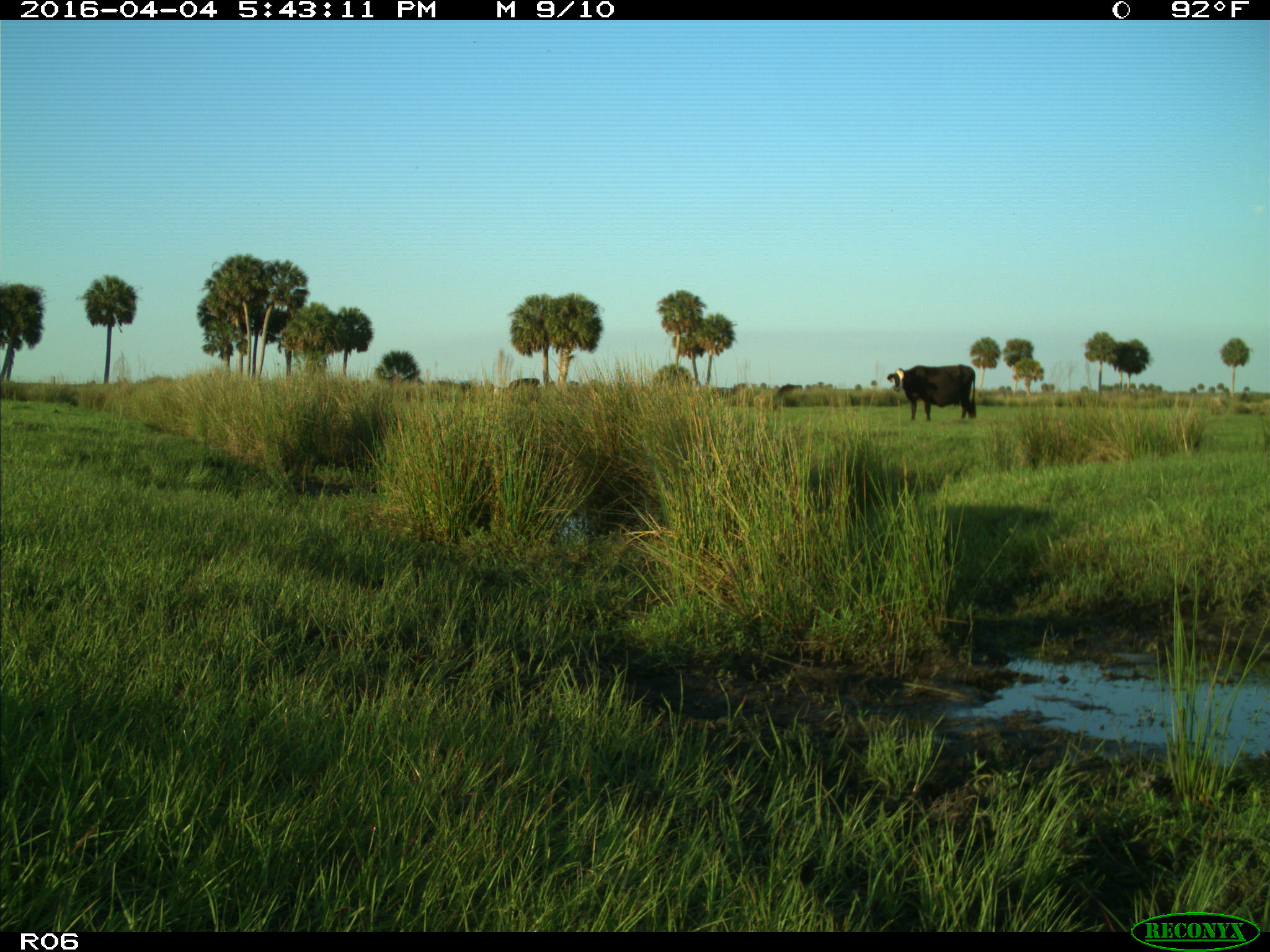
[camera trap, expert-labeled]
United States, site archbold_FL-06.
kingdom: Animalia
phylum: Chordata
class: Mammalia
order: Artiodactyla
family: Bovidae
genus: Bos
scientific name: Bos taurus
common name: domestic cow